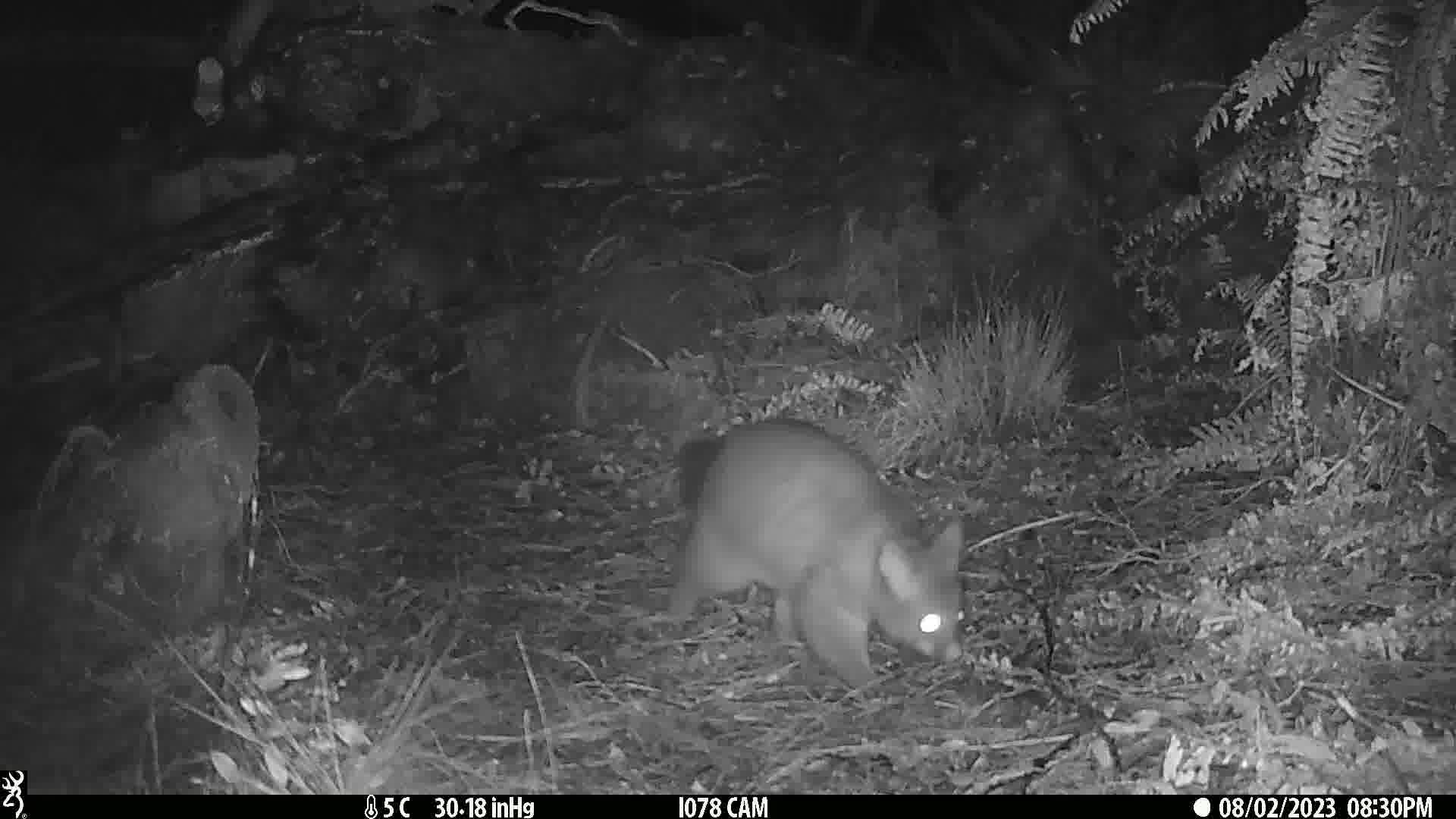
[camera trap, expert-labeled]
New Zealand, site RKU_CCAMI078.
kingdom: Animalia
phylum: Chordata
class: Mammalia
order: Diprotodontia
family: Phalangeridae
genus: Trichosurus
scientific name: Trichosurus vulpecula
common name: common brushtail possum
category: possum